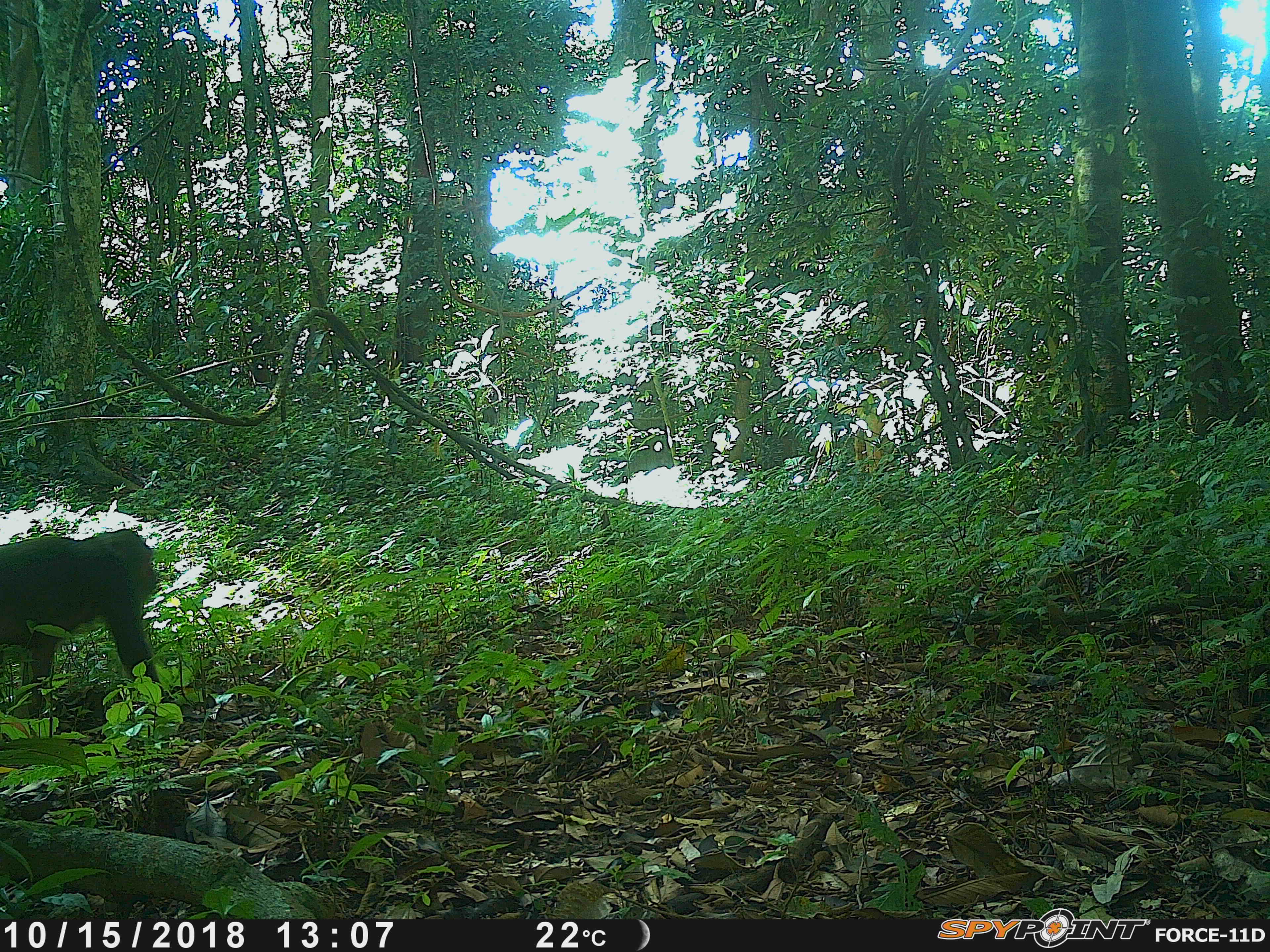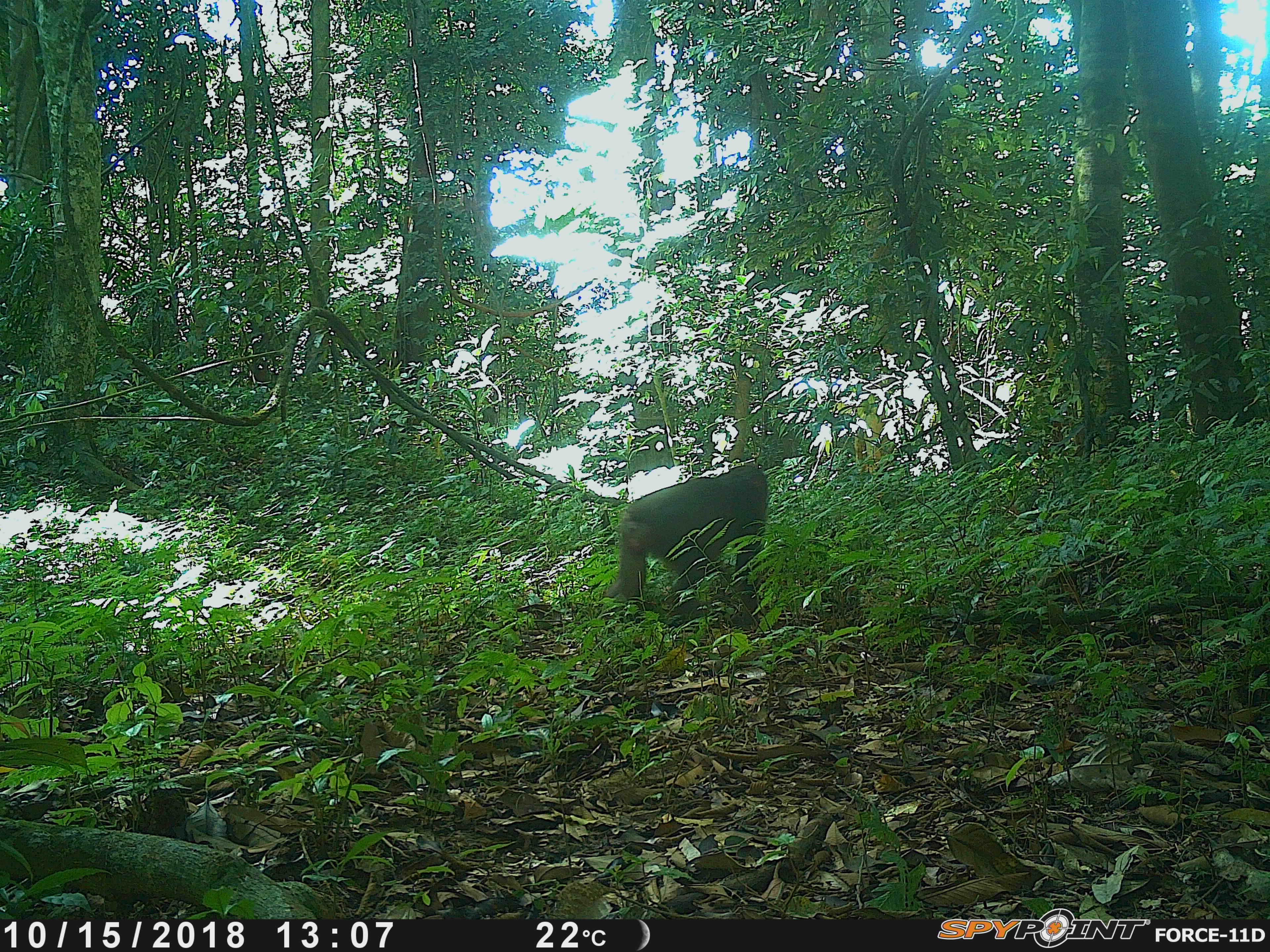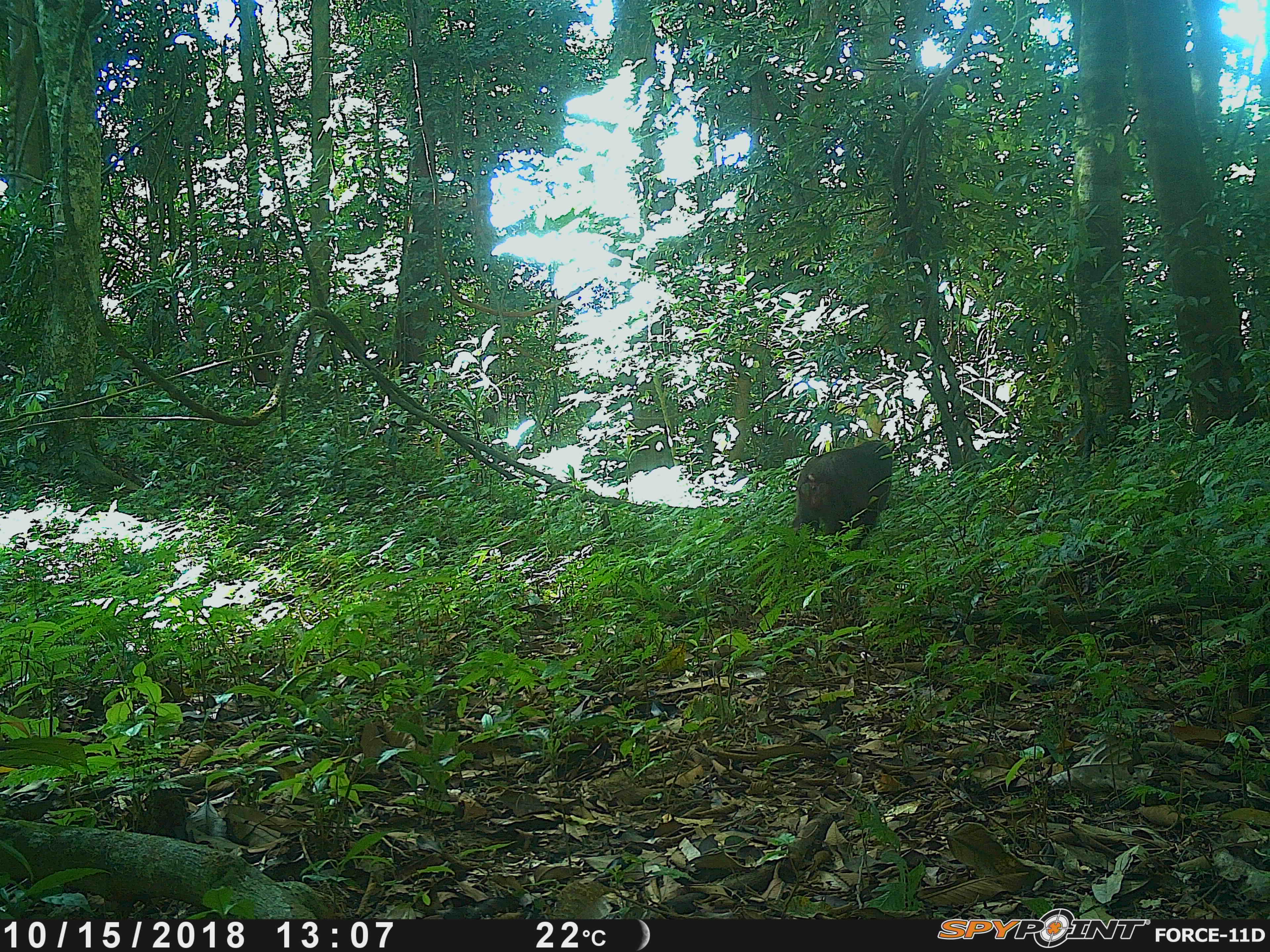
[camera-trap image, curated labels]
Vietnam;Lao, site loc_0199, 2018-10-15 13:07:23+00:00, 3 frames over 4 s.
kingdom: Animalia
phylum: Chordata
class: Mammalia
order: Primates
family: Cercopithecidae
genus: Macaca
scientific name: Macaca arctoides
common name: stump-tailed macaque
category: stump tailed macaque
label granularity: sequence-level